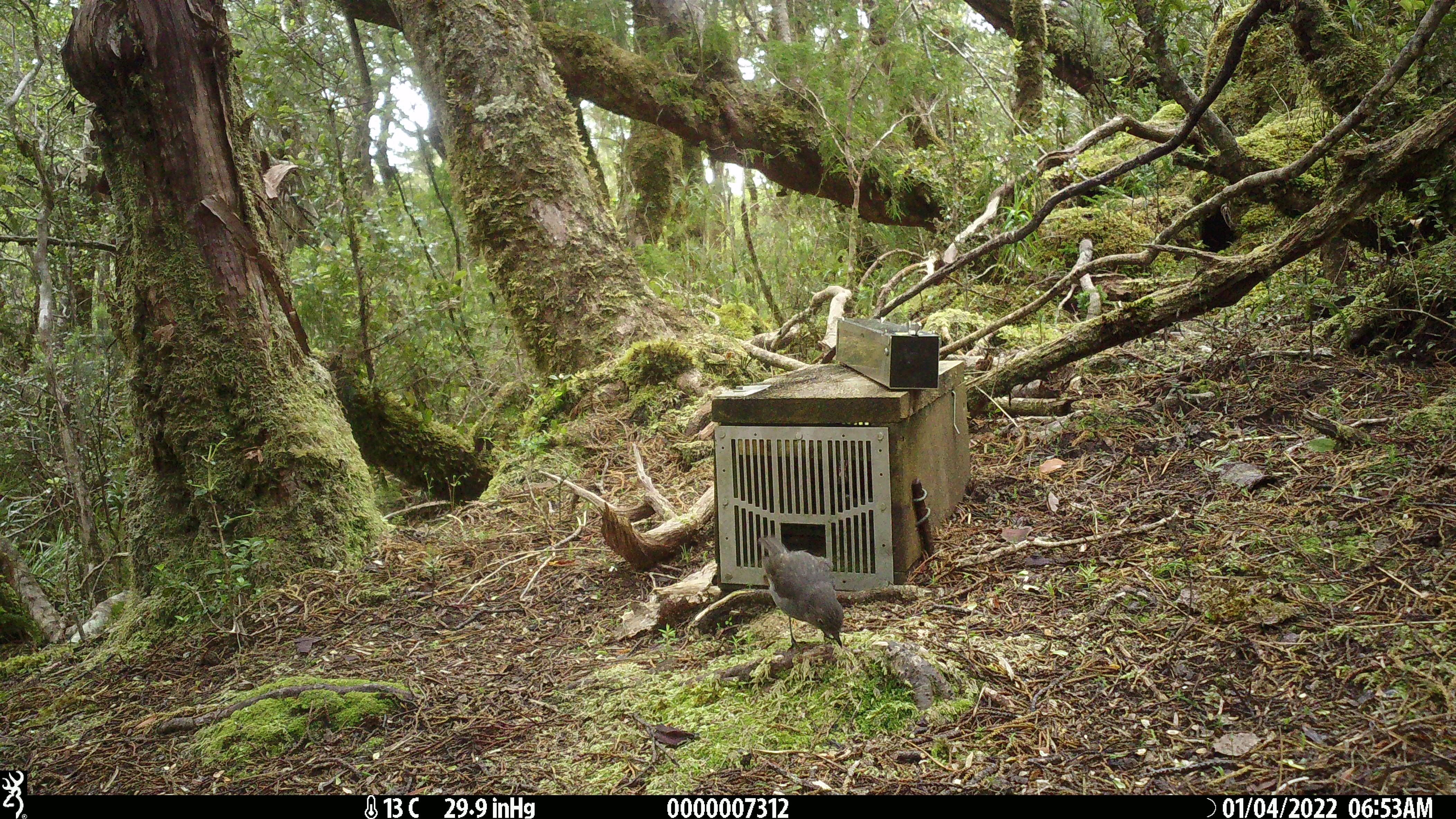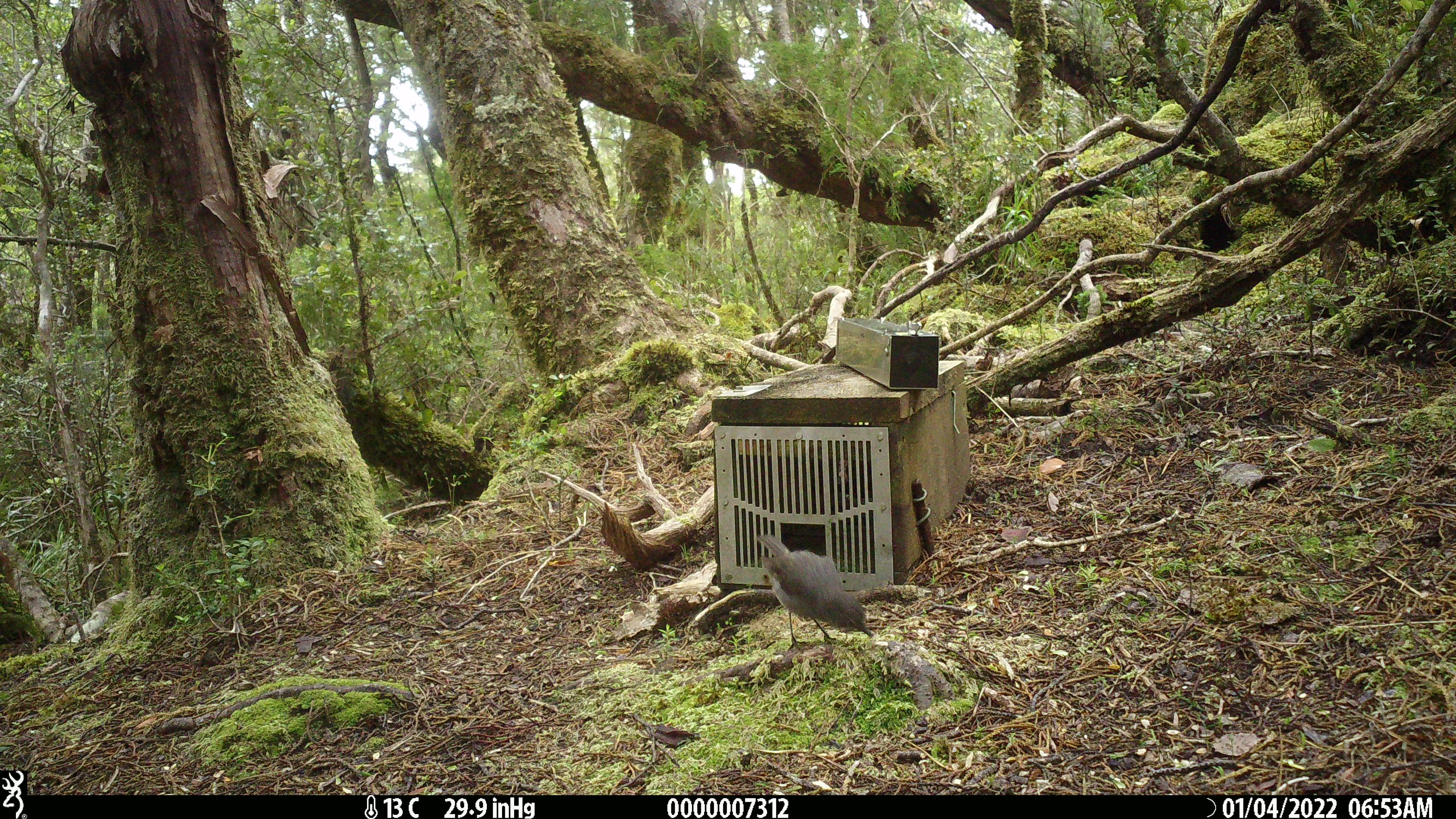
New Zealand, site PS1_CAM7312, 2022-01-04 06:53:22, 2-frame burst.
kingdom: Animalia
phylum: Chordata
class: Aves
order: Passeriformes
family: Petroicidae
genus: Petroica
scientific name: Petroica australis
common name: new zealand robin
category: robin